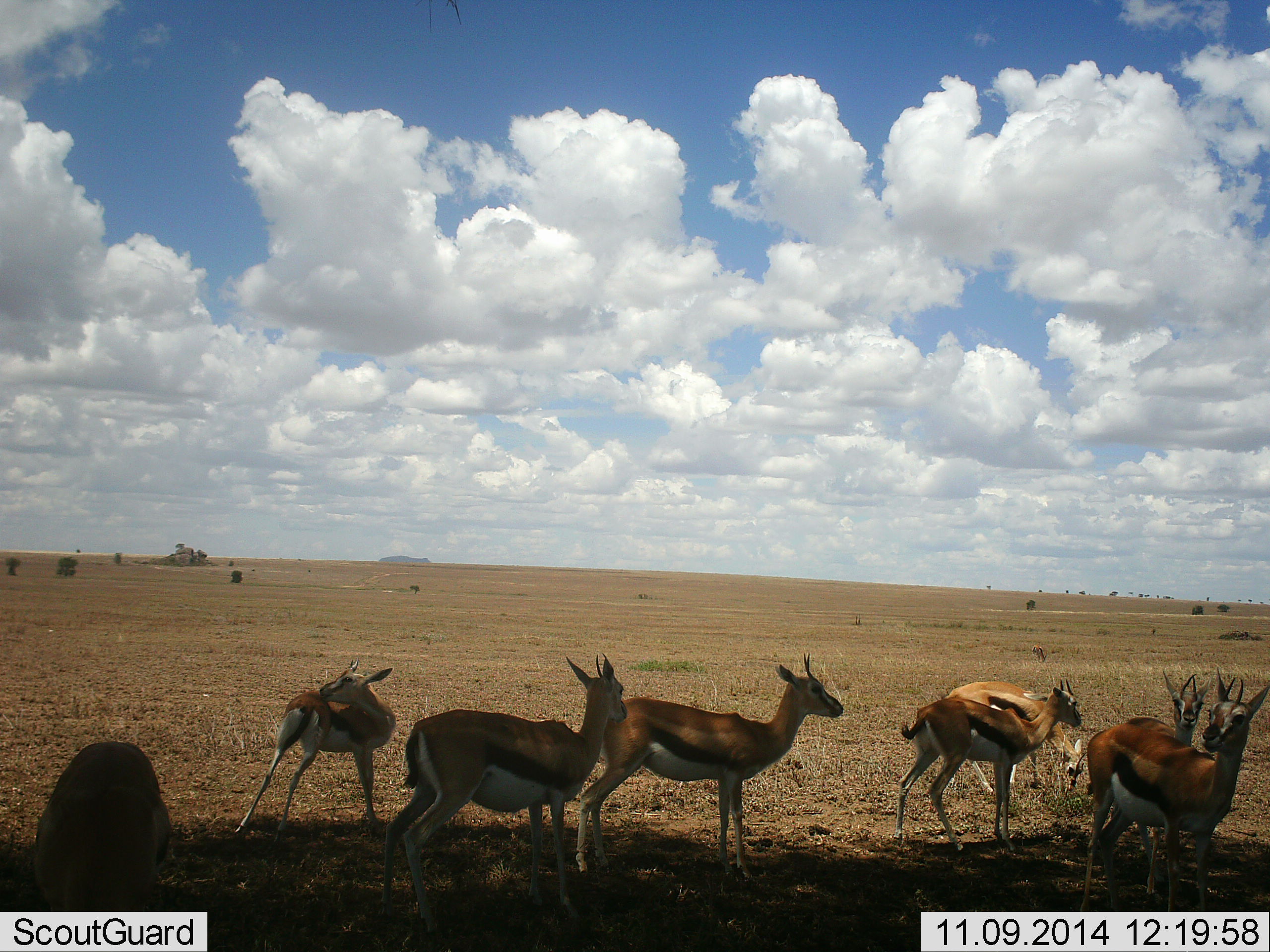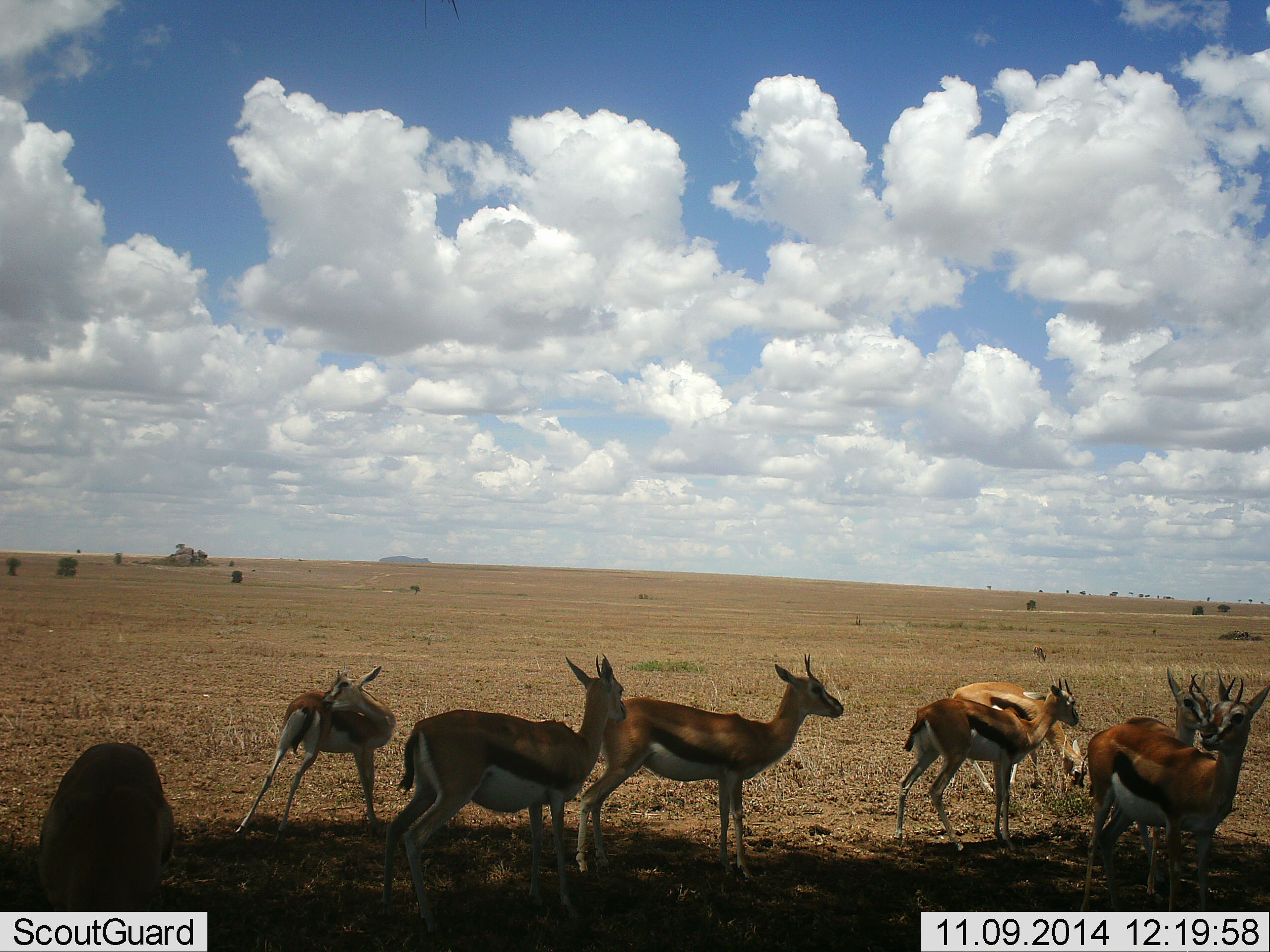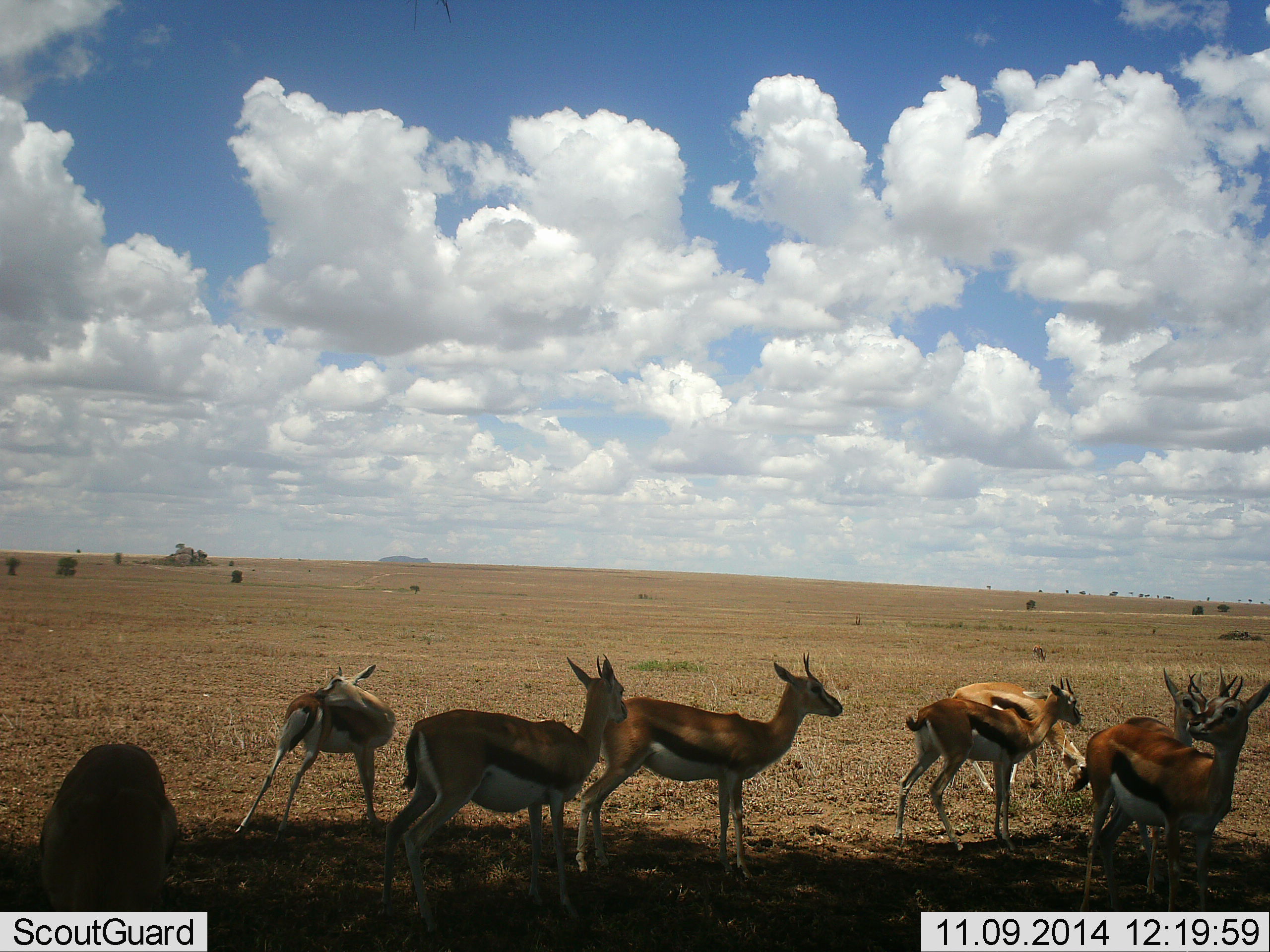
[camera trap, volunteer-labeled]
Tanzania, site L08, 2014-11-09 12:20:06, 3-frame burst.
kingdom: Animalia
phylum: Chordata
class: Mammalia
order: Artiodactyla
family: Bovidae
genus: Eudorcas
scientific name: Eudorcas thomsonii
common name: thomson's gazelle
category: gazellethomsons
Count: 8.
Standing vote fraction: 90%.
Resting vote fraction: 10%.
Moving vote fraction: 0%.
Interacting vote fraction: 40%.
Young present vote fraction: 10%.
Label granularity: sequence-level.